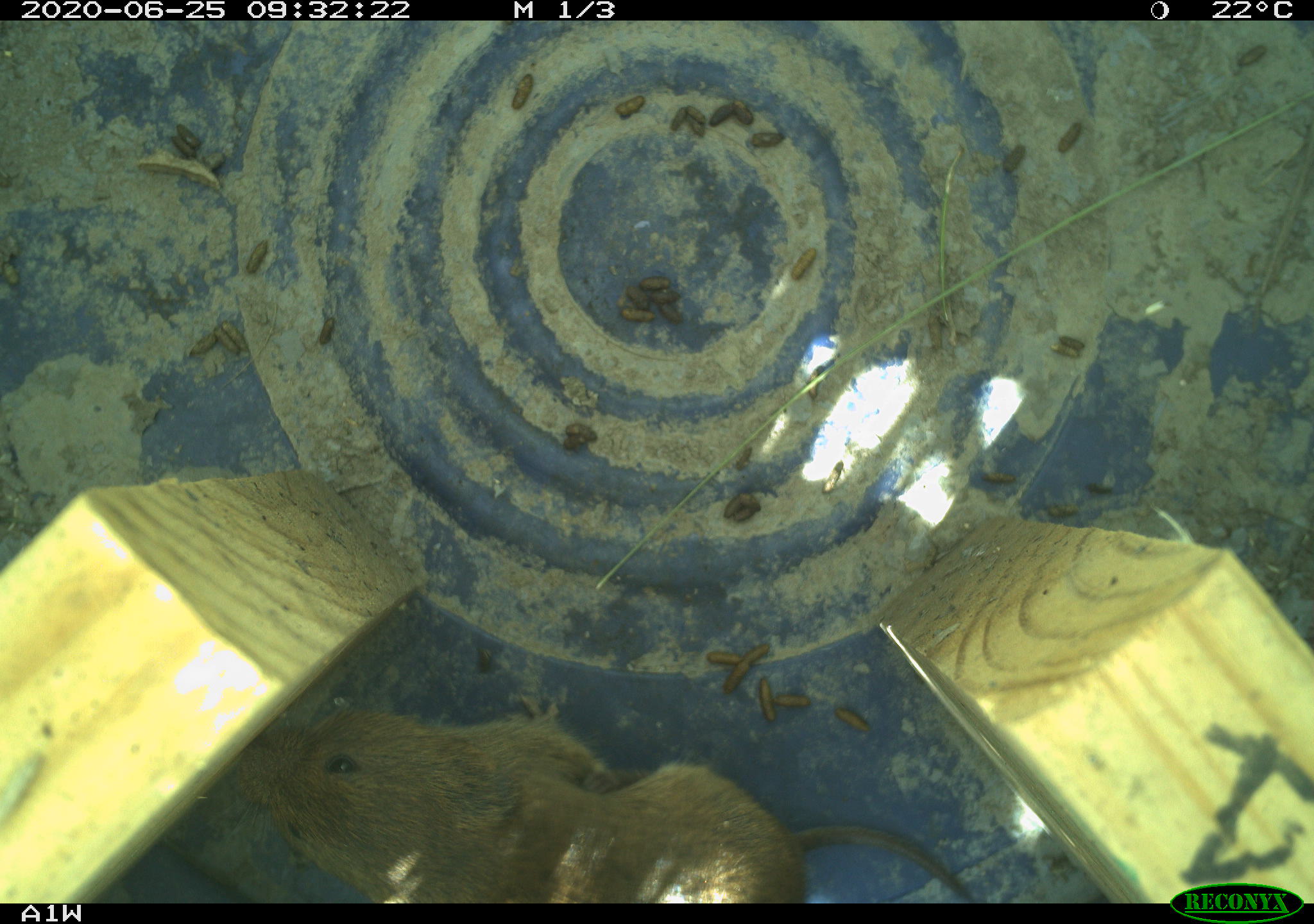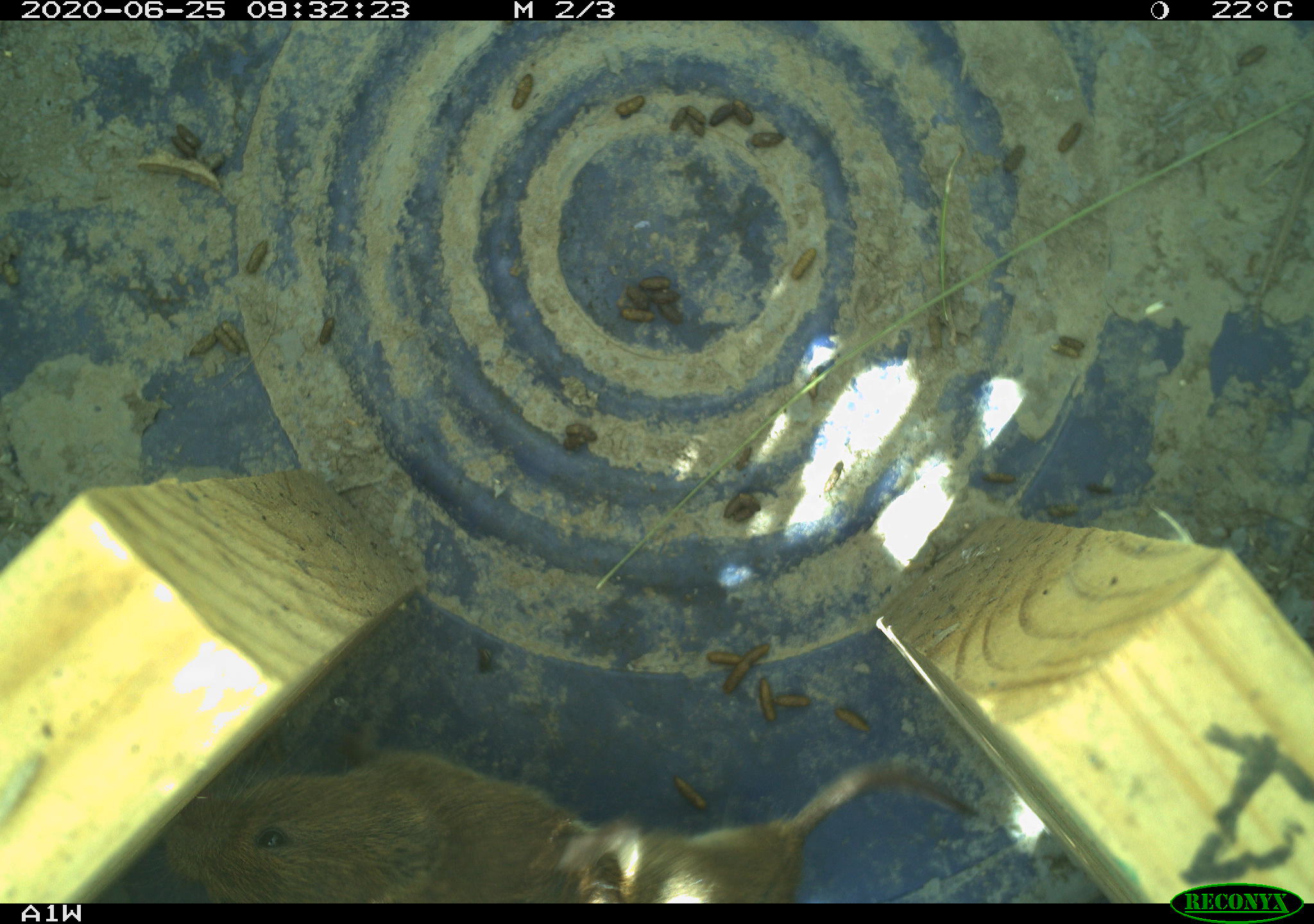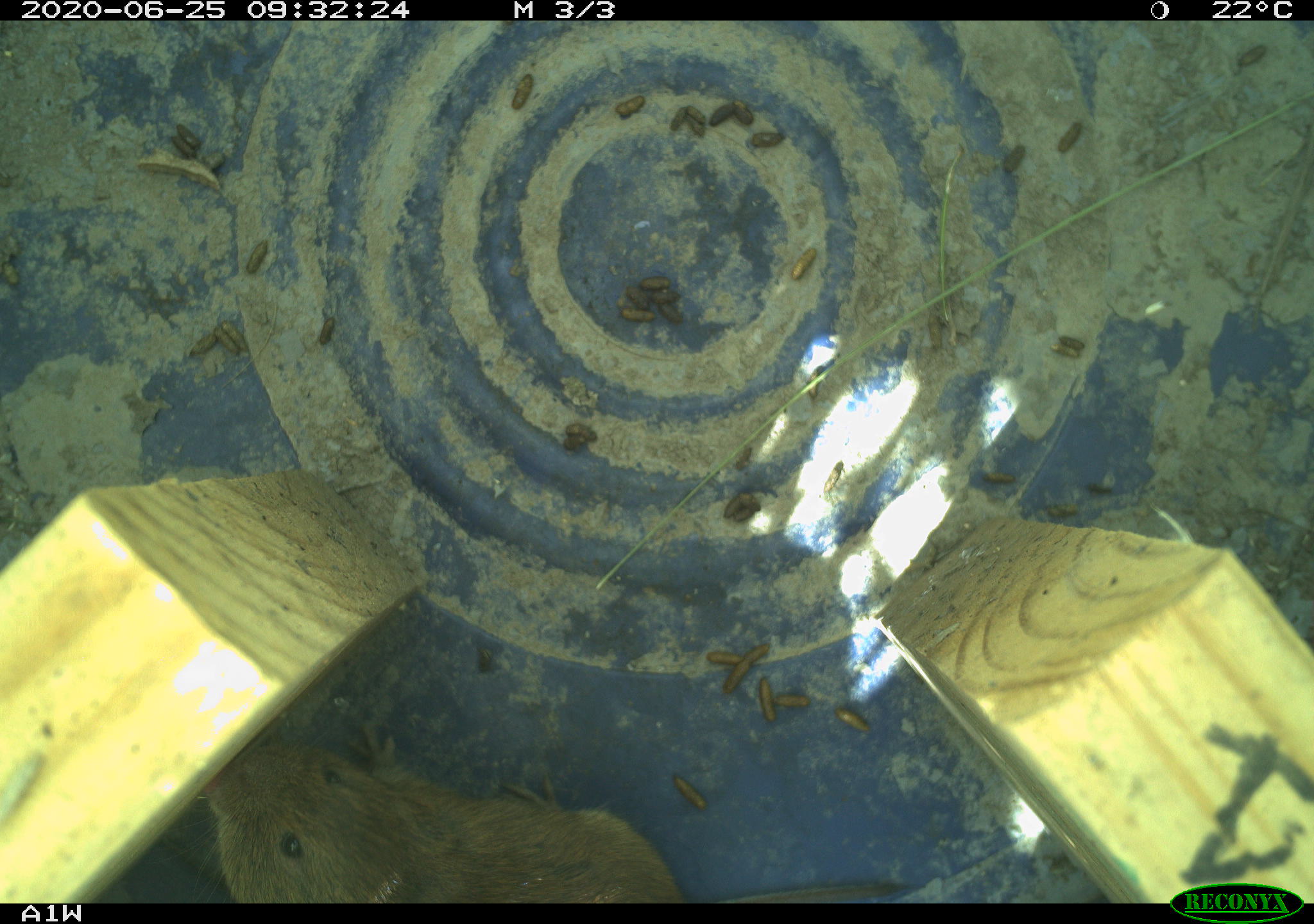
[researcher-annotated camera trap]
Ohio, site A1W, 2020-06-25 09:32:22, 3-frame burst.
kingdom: Animalia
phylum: Chordata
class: Mammalia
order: Rodentia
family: Cricetidae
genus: Microtus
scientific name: Microtus pennsylvanicus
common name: meadow vole